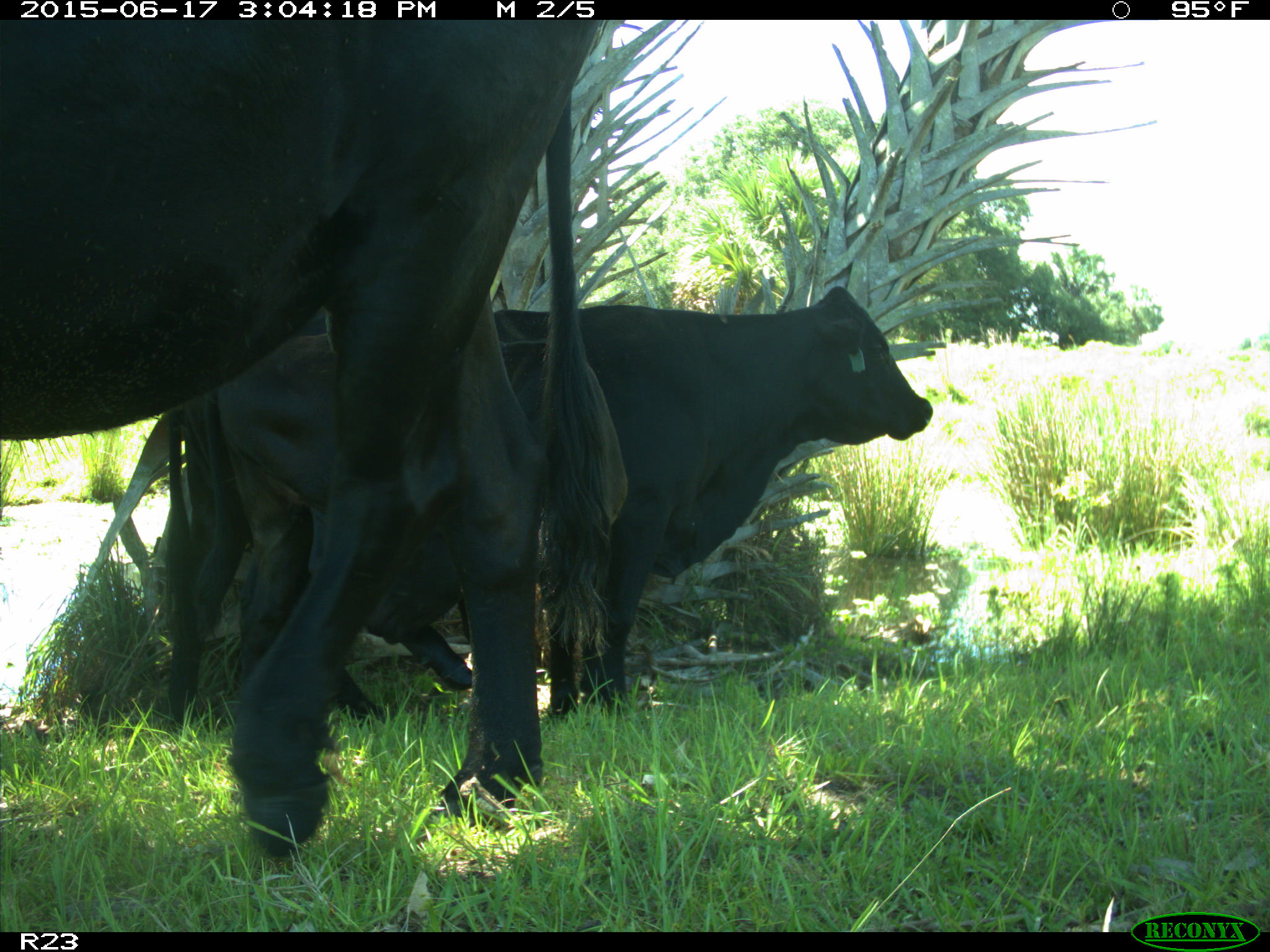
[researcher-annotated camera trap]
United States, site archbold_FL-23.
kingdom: Animalia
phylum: Chordata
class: Mammalia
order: Artiodactyla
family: Bovidae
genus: Bos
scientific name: Bos taurus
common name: domestic cow